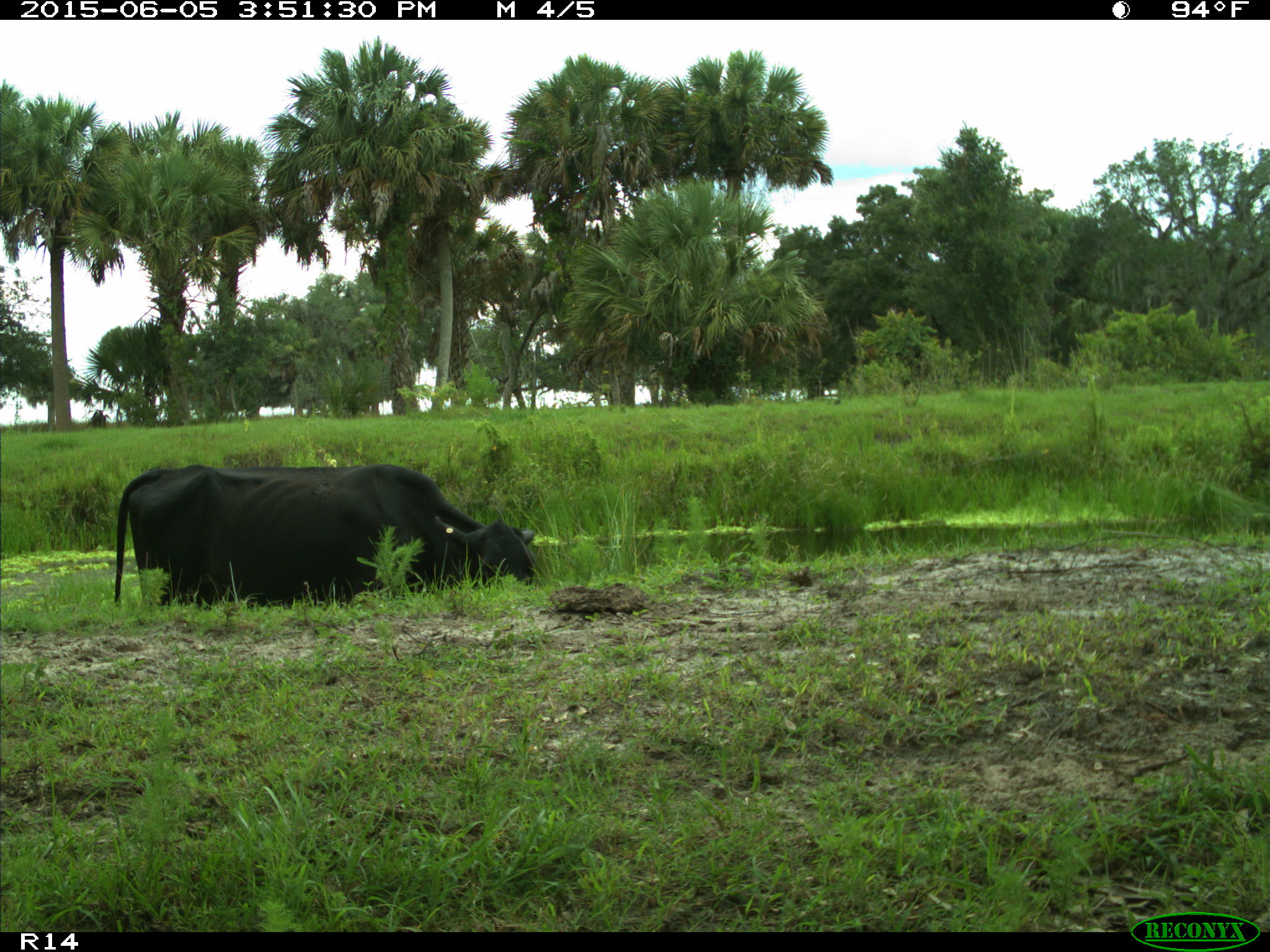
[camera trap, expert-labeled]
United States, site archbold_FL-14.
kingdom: Animalia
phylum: Chordata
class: Mammalia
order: Artiodactyla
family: Bovidae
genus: Bos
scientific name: Bos taurus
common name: domestic cow